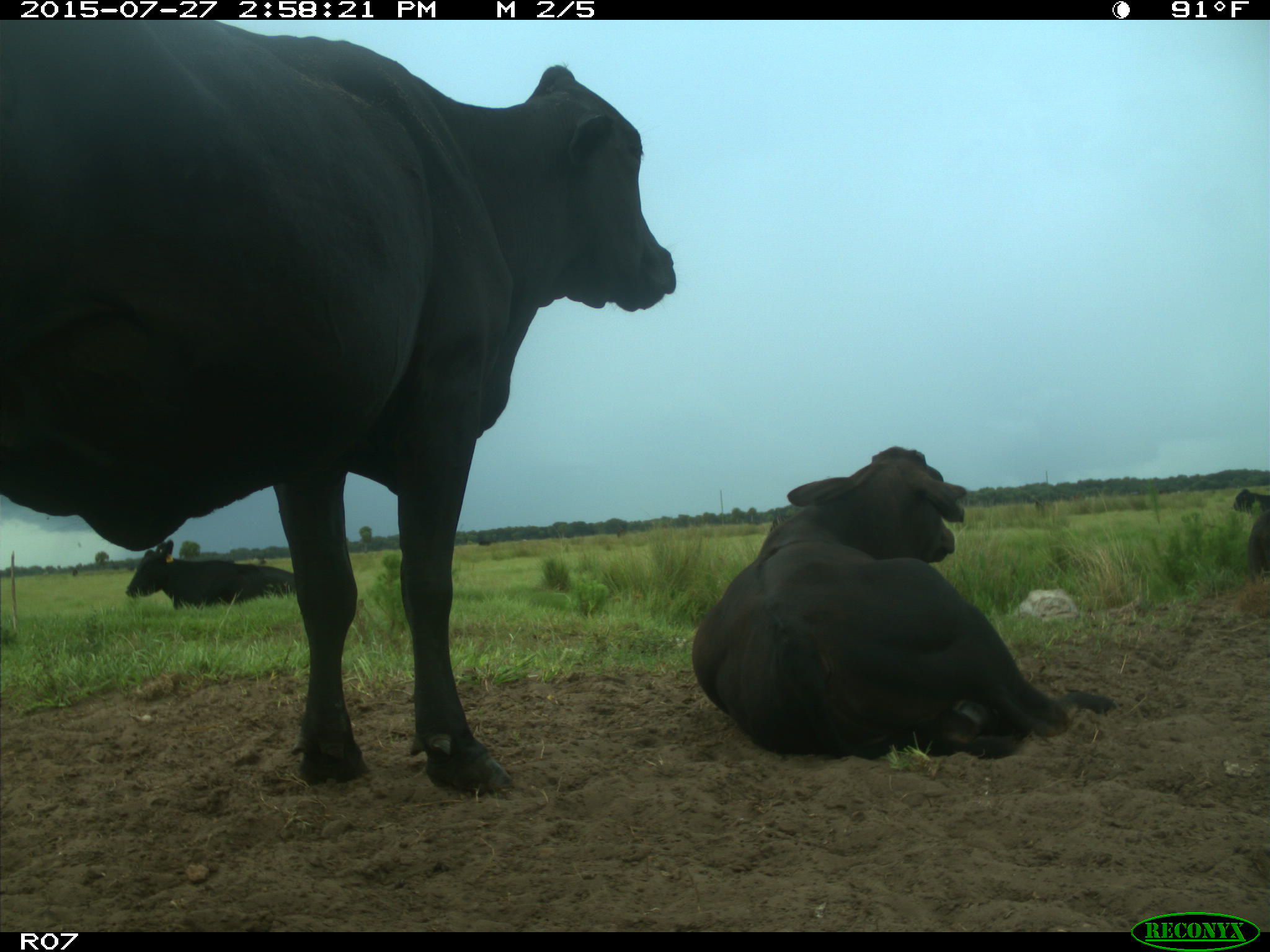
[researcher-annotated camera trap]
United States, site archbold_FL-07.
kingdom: Animalia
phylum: Chordata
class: Mammalia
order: Artiodactyla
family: Bovidae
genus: Bos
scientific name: Bos taurus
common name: domestic cow